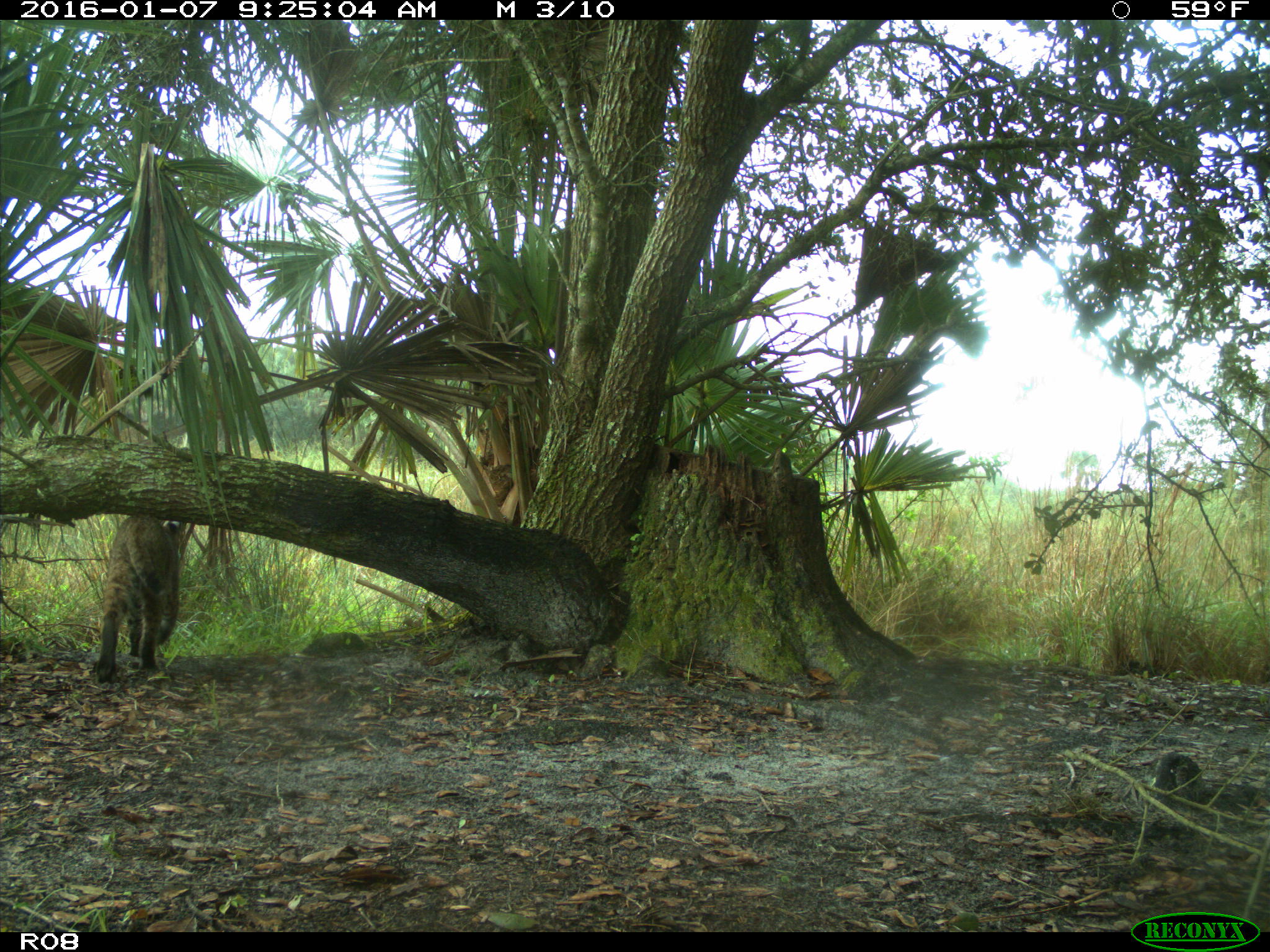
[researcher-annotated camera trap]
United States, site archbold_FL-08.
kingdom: Animalia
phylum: Chordata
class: Mammalia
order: Carnivora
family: Felidae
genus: Lynx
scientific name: Lynx rufus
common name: bobcat